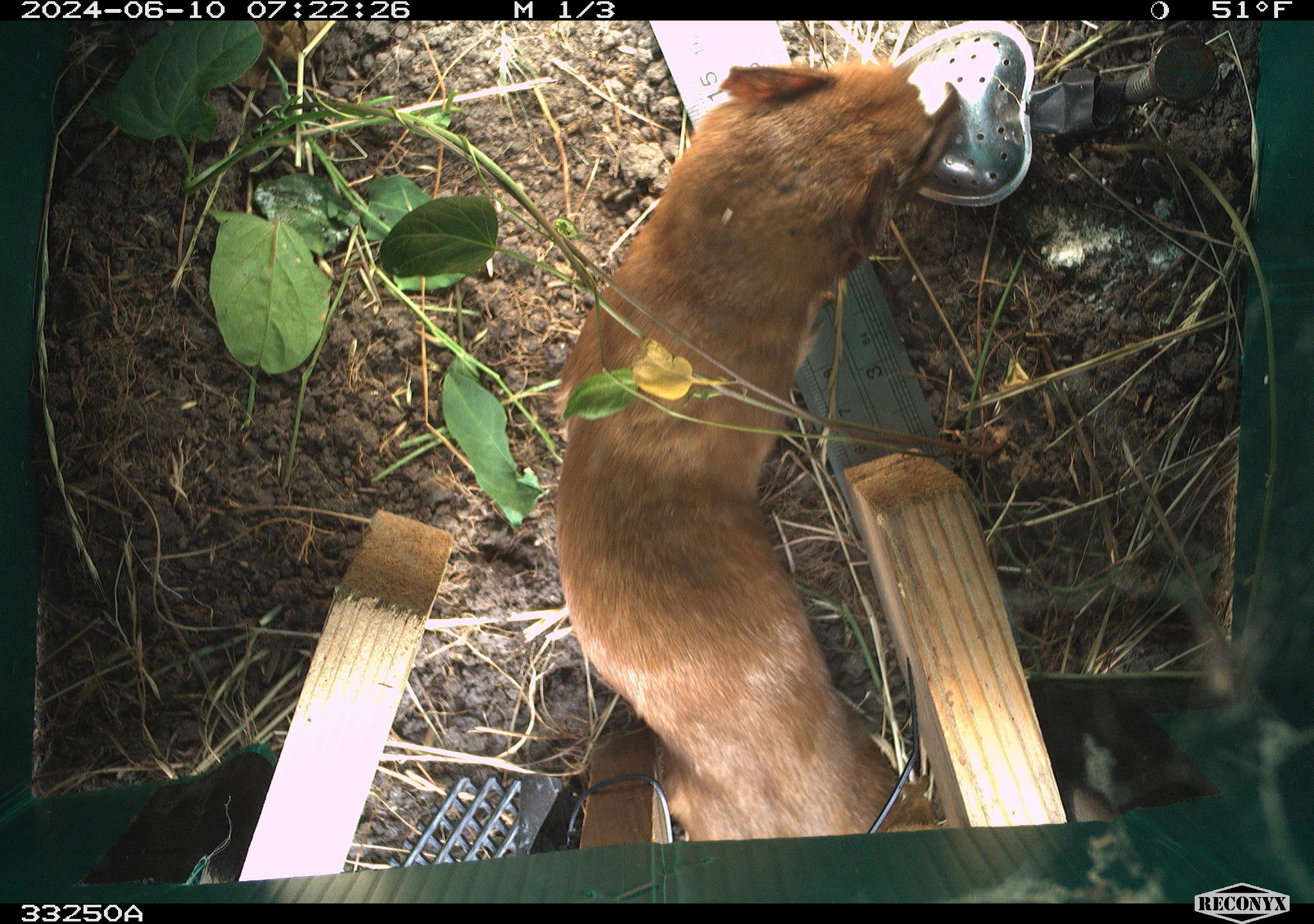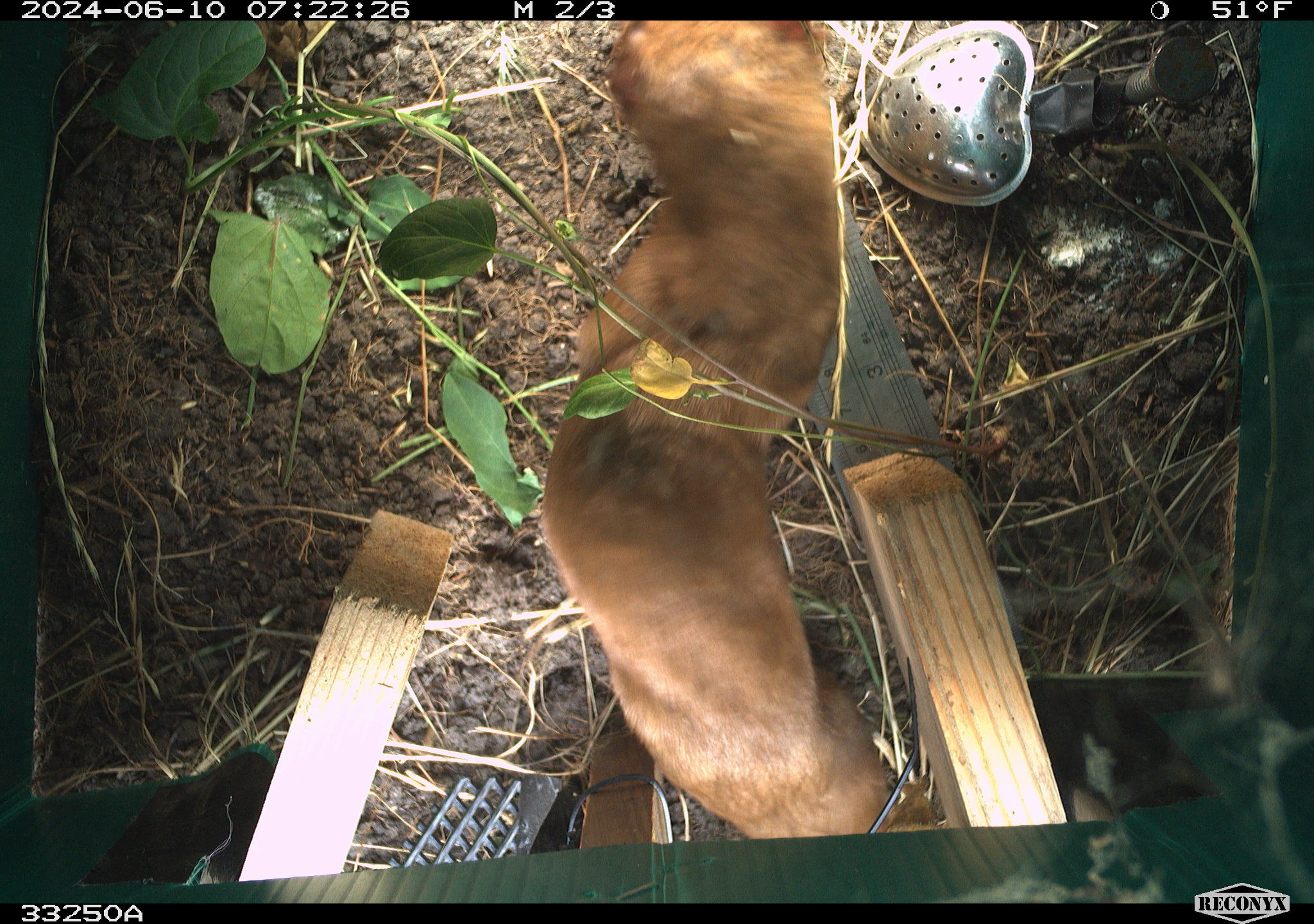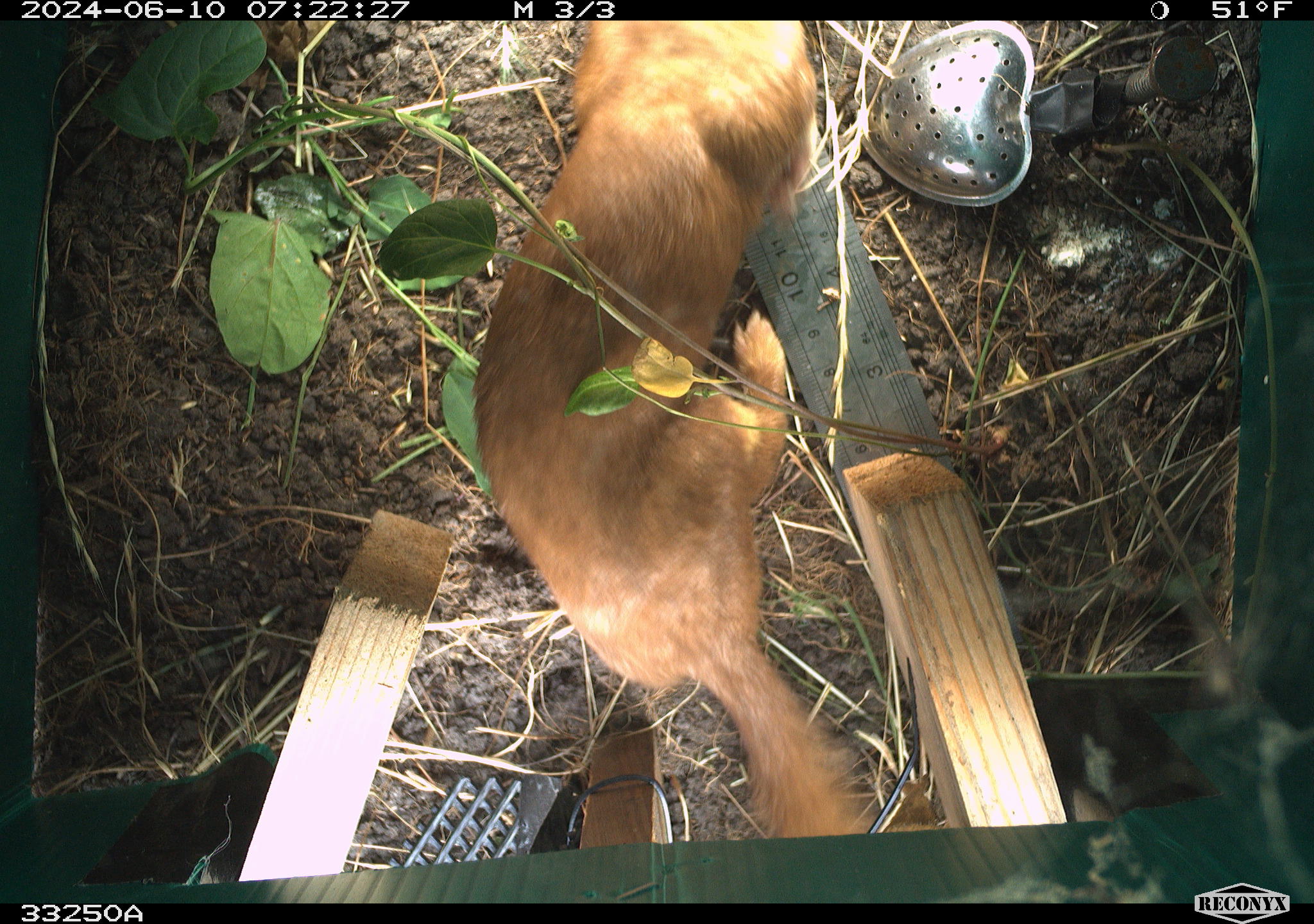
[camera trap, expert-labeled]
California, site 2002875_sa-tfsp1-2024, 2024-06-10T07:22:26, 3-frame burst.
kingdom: Animalia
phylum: Chordata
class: Mammalia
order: Carnivora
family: Mustelidae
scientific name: Mustelinae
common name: true weasels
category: mustelinae subfamily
Mustelinae subfamily (true weasels) (Mustelinae).